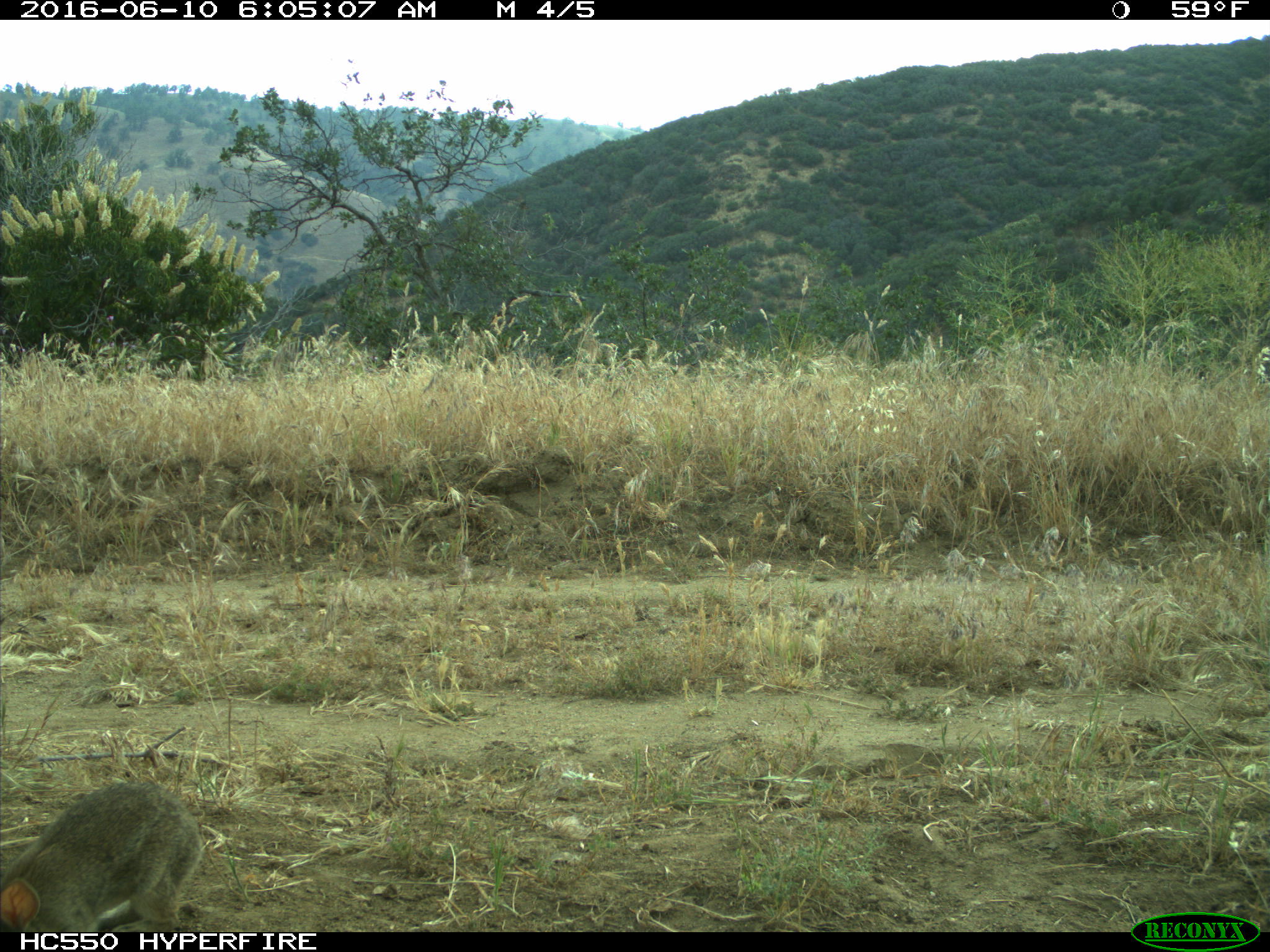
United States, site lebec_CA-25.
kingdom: Animalia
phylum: Chordata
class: Mammalia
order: Lagomorpha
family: Leporidae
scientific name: Leporidae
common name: rabbits and hares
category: unidentified rabbit